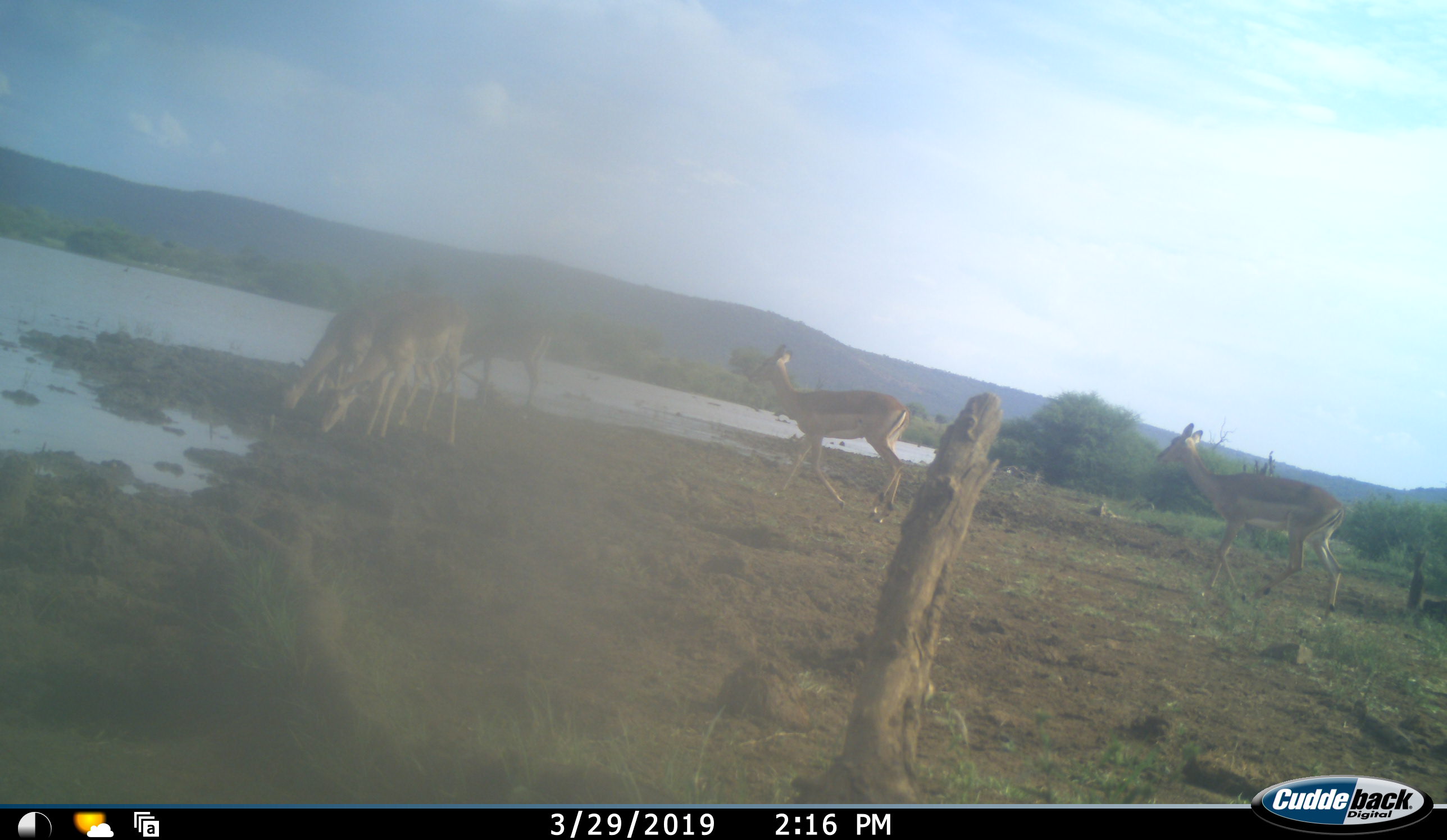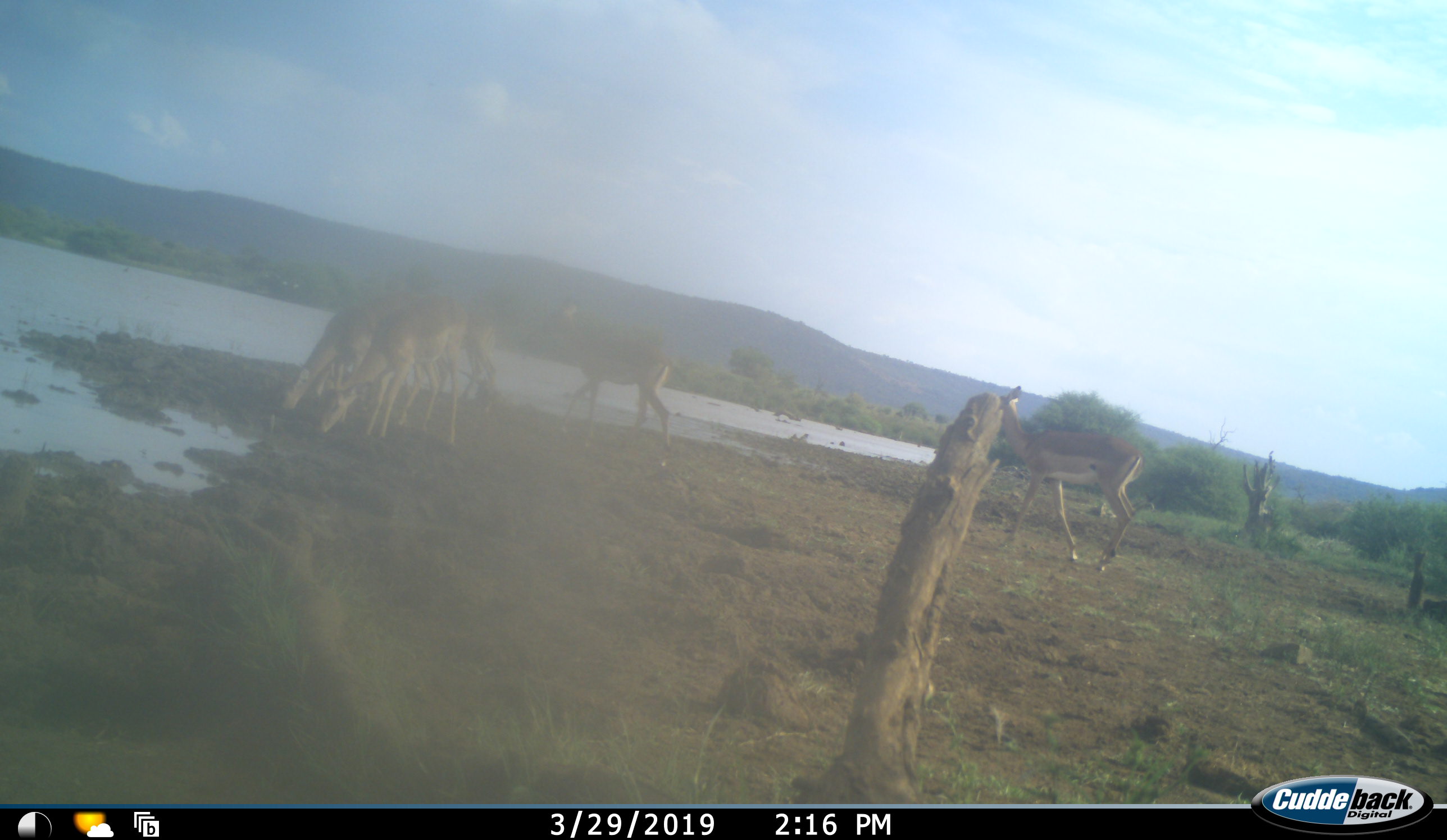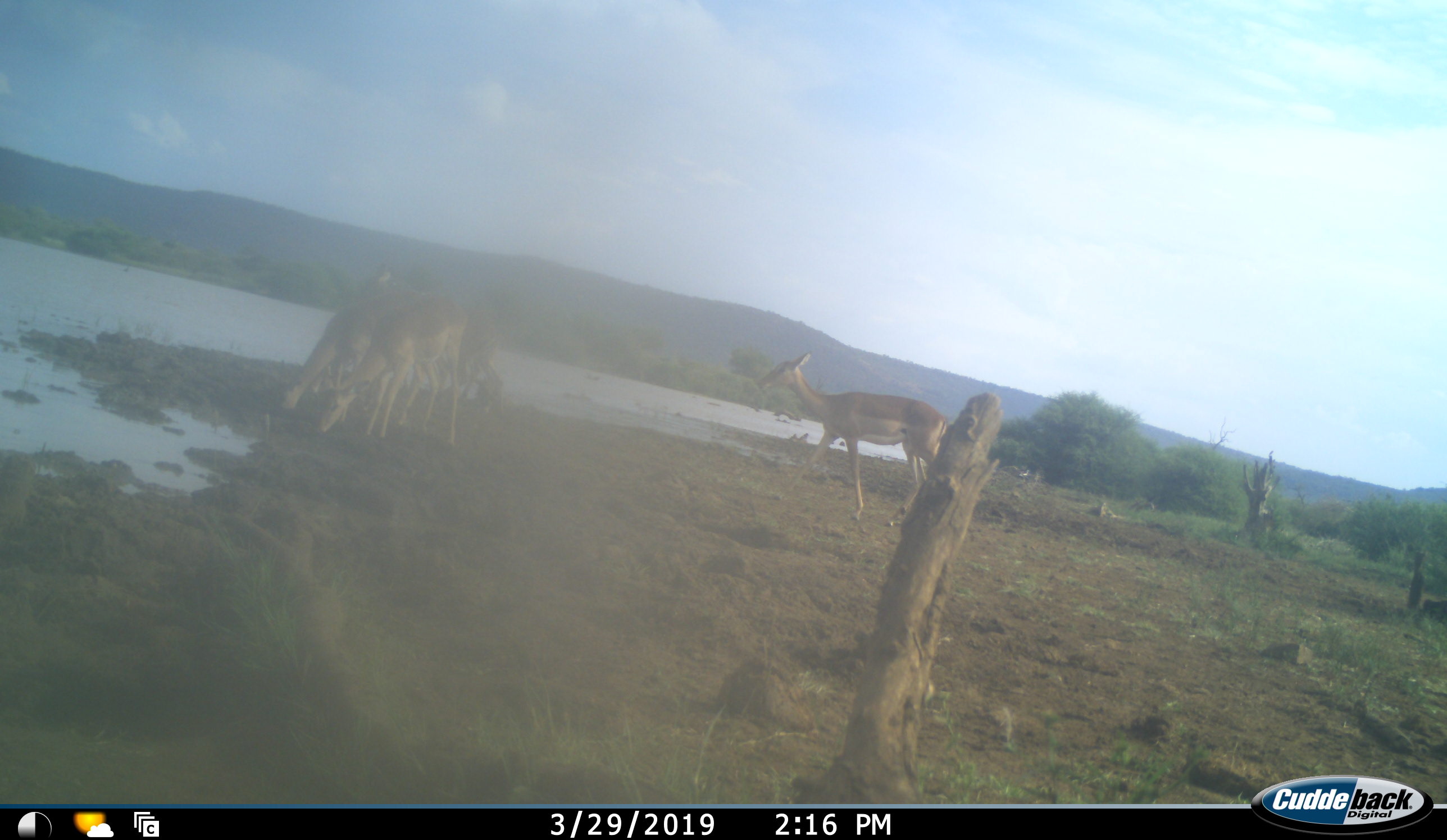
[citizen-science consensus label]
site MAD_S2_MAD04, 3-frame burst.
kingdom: Animalia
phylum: Chordata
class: Mammalia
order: Artiodactyla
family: Bovidae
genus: Aepyceros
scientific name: Aepyceros melampus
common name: impala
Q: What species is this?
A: Impala (Aepyceros melampus).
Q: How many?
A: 5.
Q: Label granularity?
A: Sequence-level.